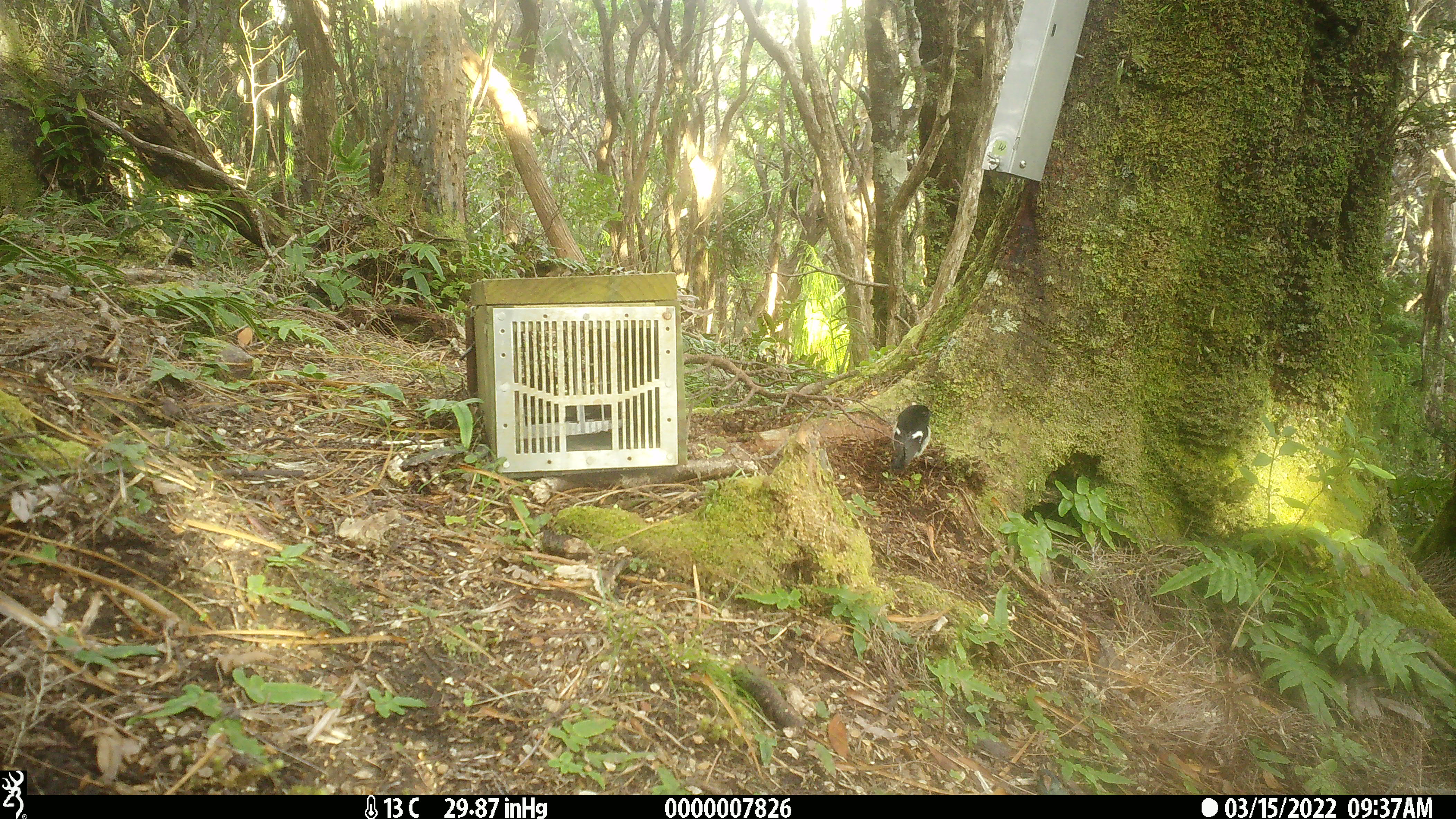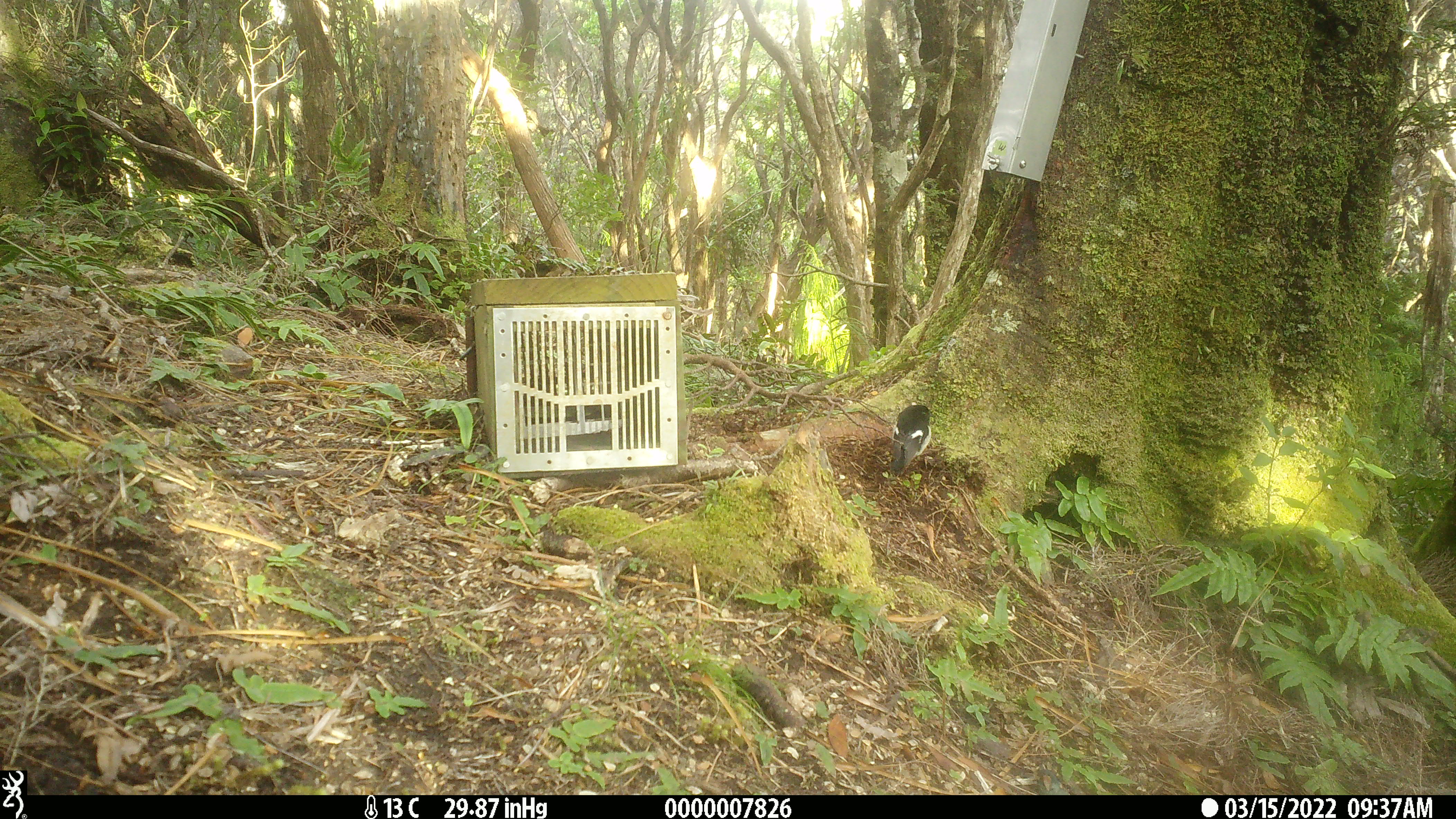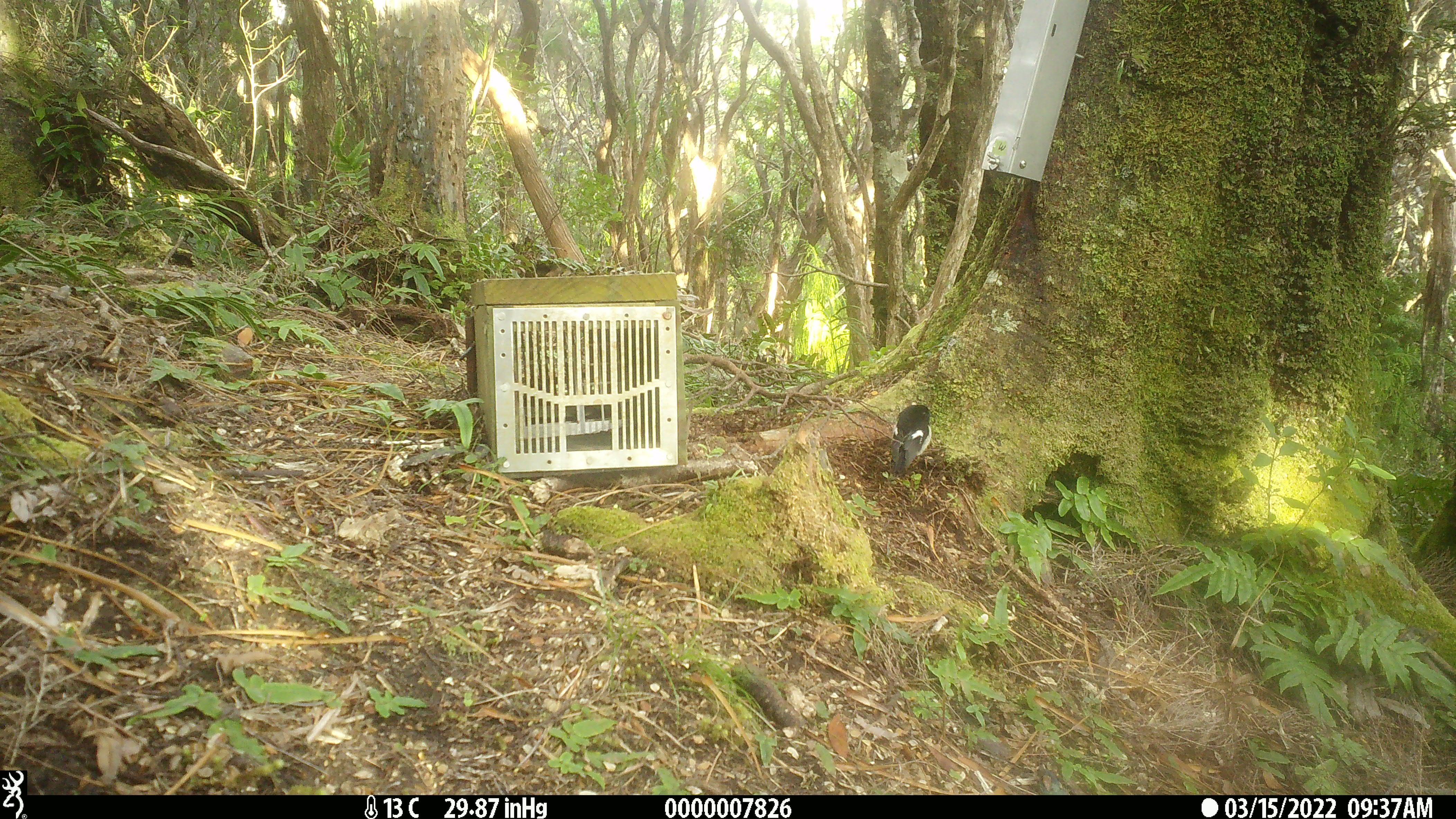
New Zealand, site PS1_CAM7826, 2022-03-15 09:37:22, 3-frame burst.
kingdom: Animalia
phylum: Chordata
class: Aves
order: Passeriformes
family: Petroicidae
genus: Petroica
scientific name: Petroica macrocephala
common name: tomtit